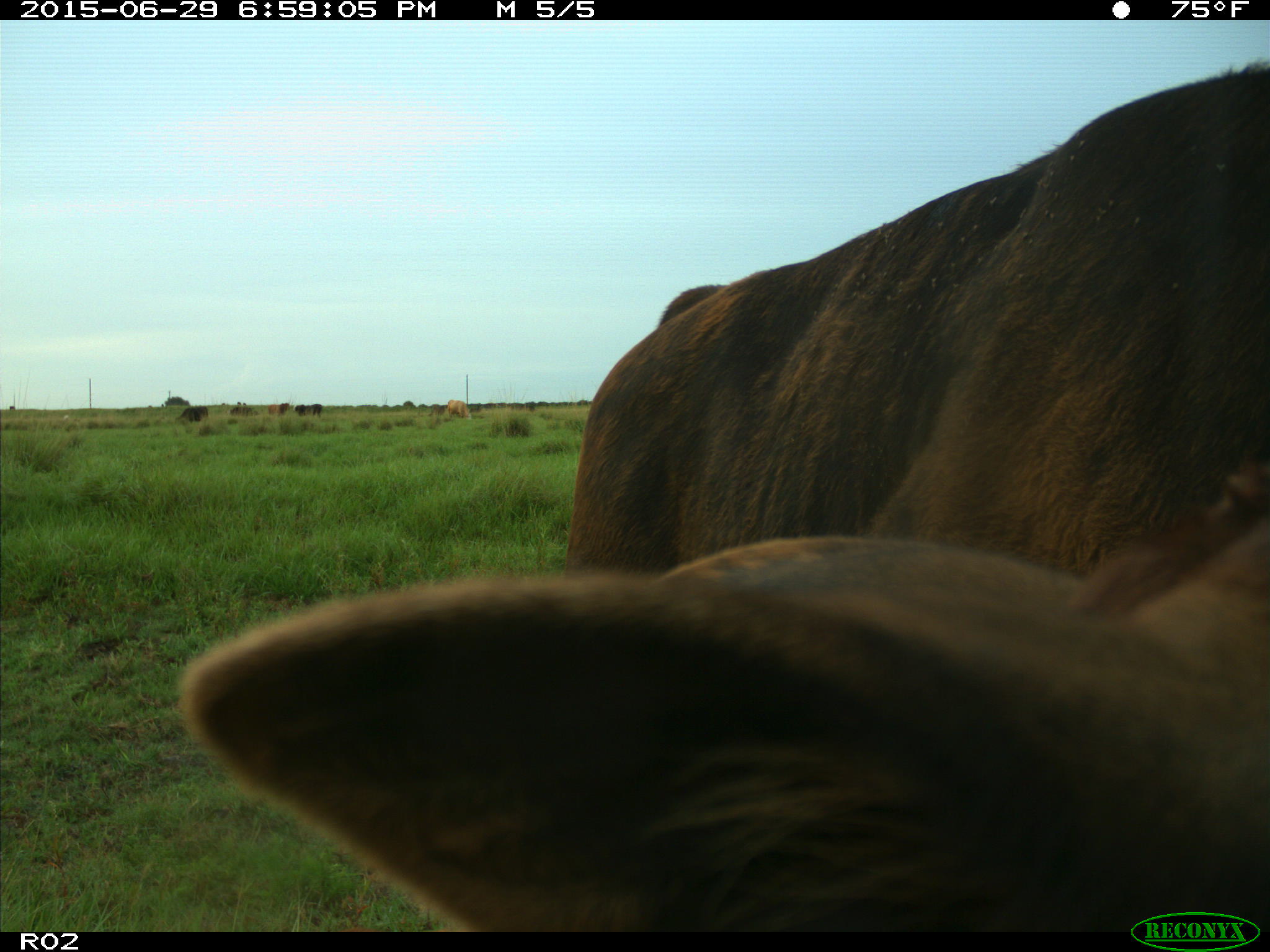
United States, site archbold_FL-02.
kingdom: Animalia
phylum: Chordata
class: Mammalia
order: Artiodactyla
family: Bovidae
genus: Bos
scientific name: Bos taurus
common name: domestic cow